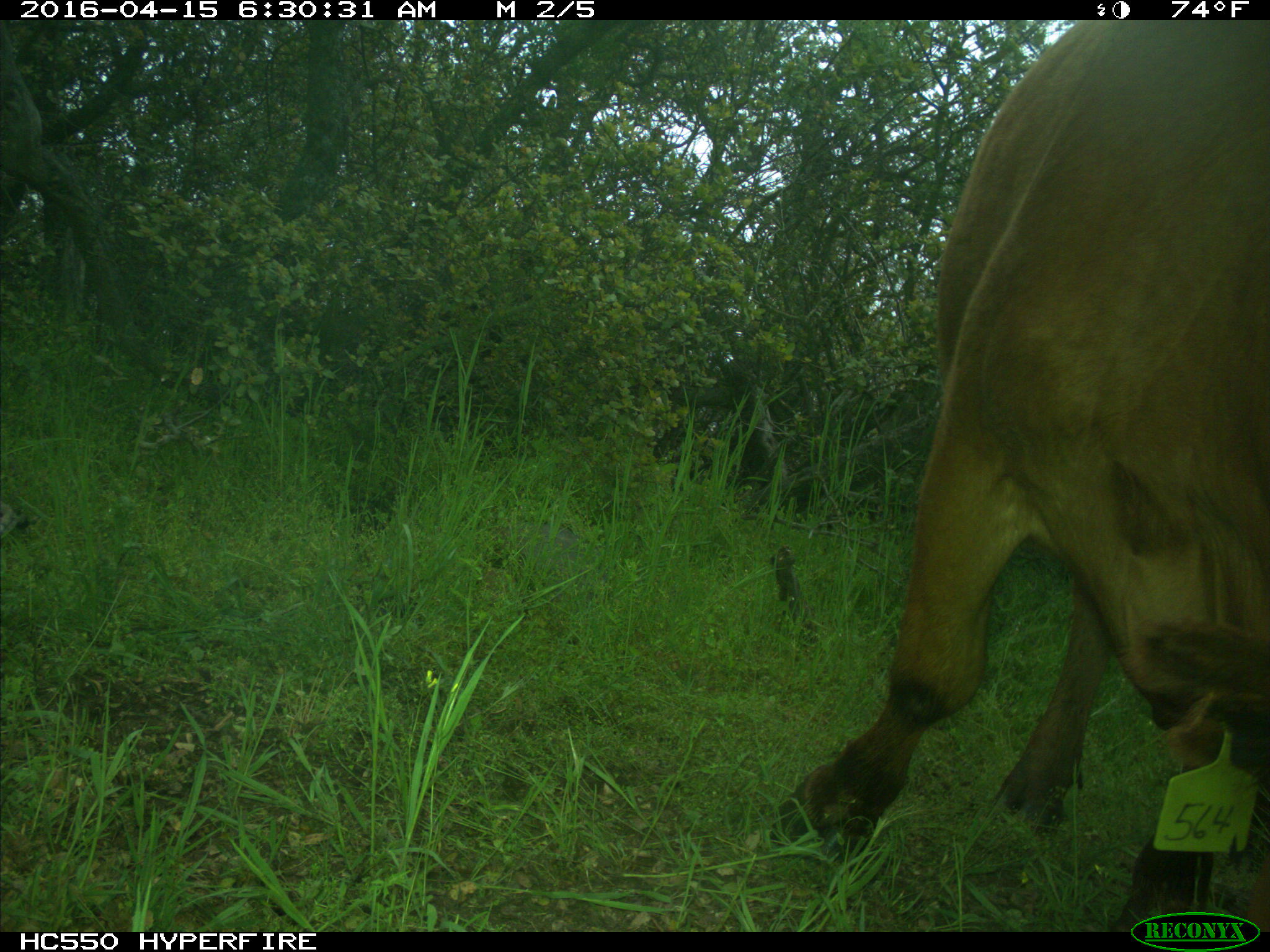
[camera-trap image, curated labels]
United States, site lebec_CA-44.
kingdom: Animalia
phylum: Chordata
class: Mammalia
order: Artiodactyla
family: Bovidae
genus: Bos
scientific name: Bos taurus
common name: domestic cow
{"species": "Bos taurus (domestic cow)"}